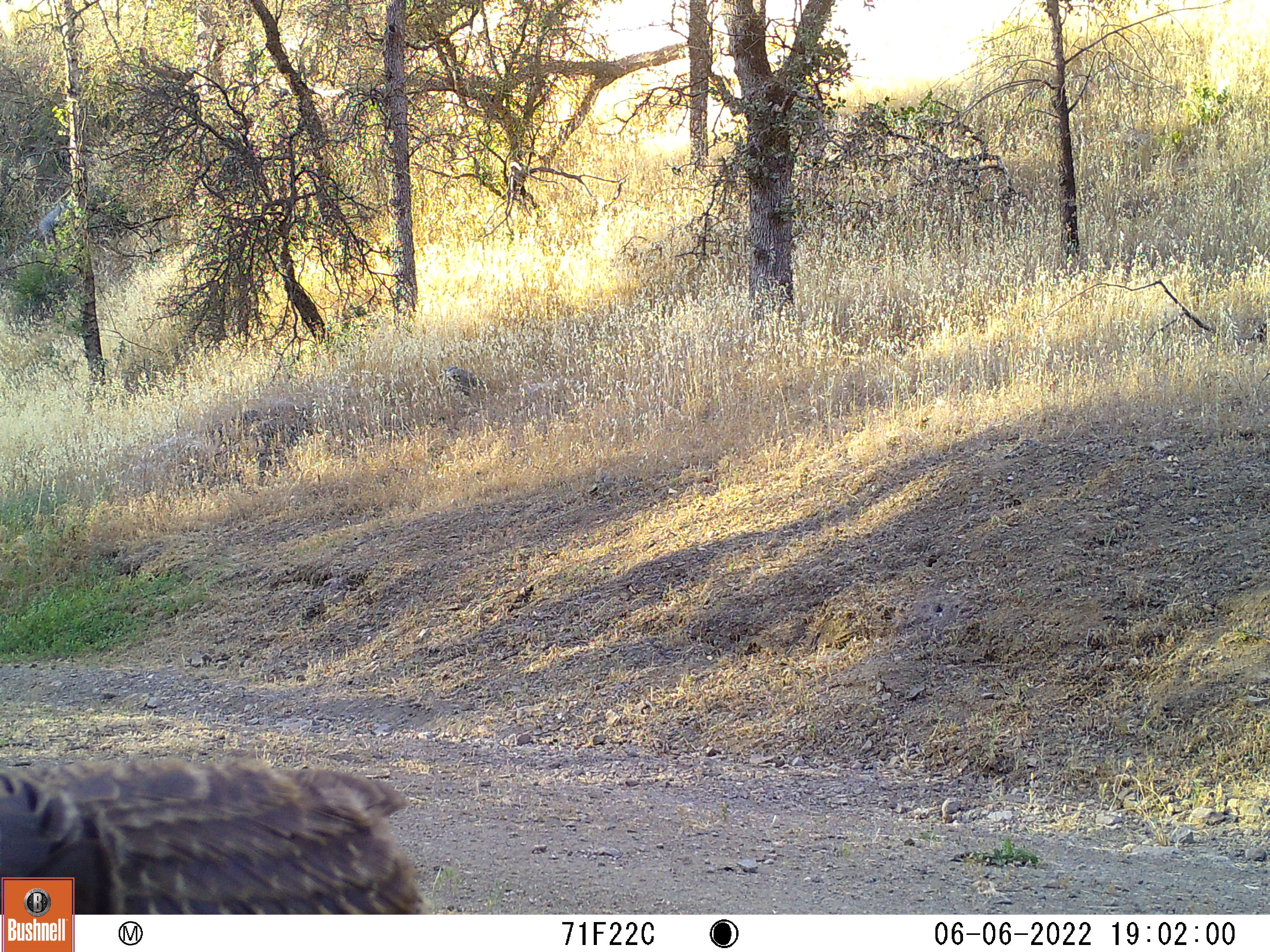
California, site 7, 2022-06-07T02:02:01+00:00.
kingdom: Animalia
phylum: Chordata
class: Aves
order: Galliformes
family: Phasianidae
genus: Meleagris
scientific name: Meleagris gallopavo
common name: turkey